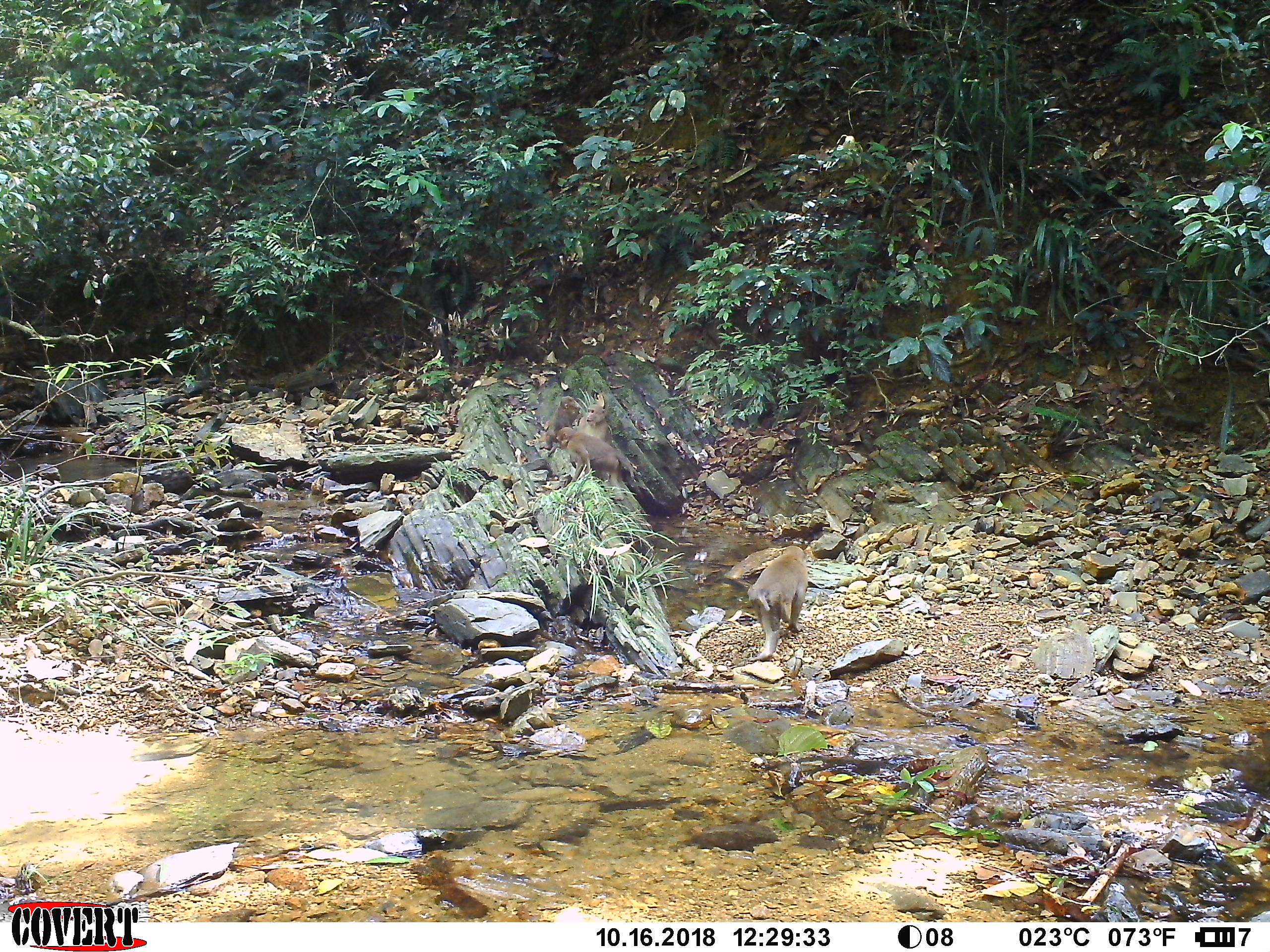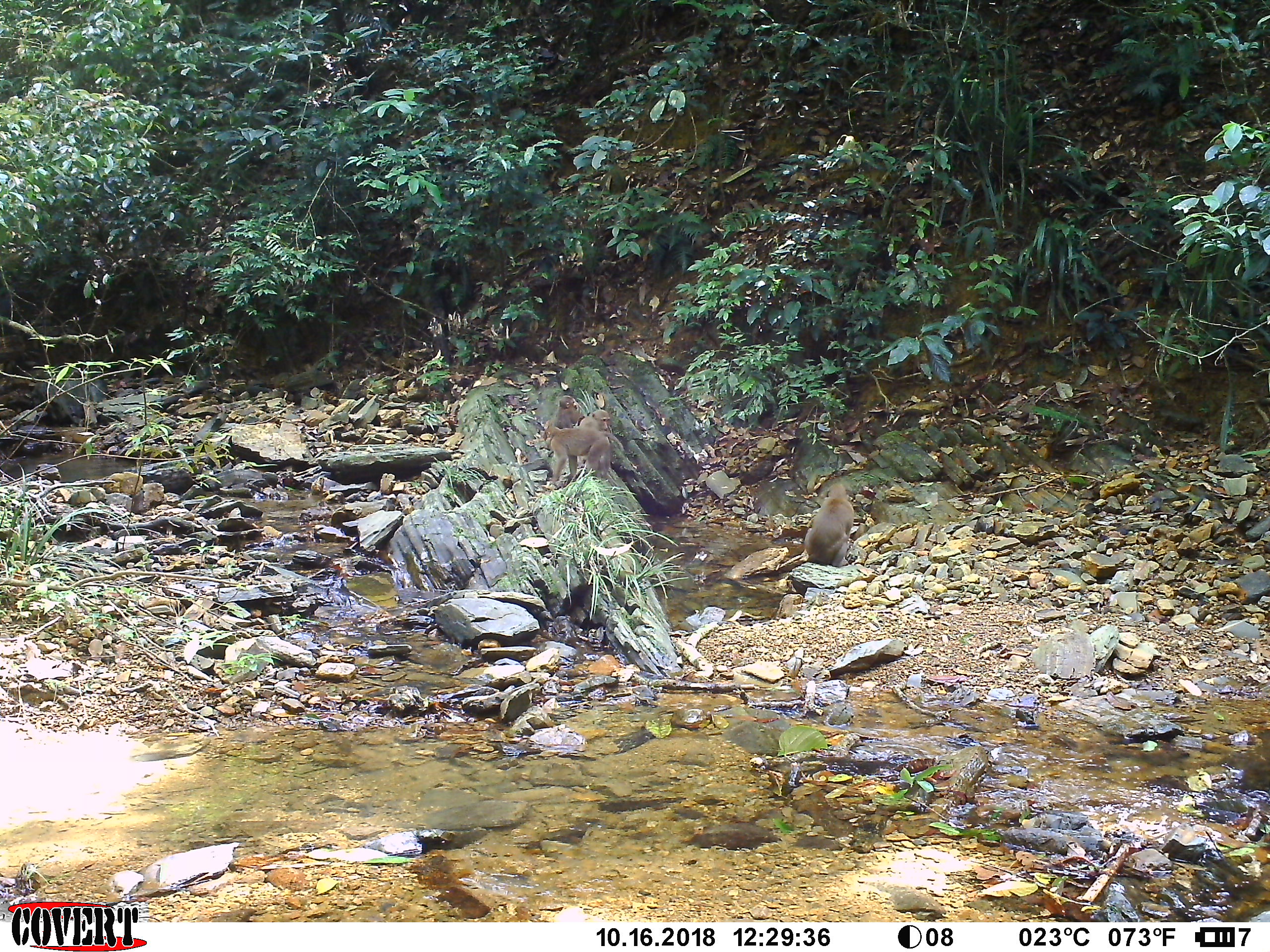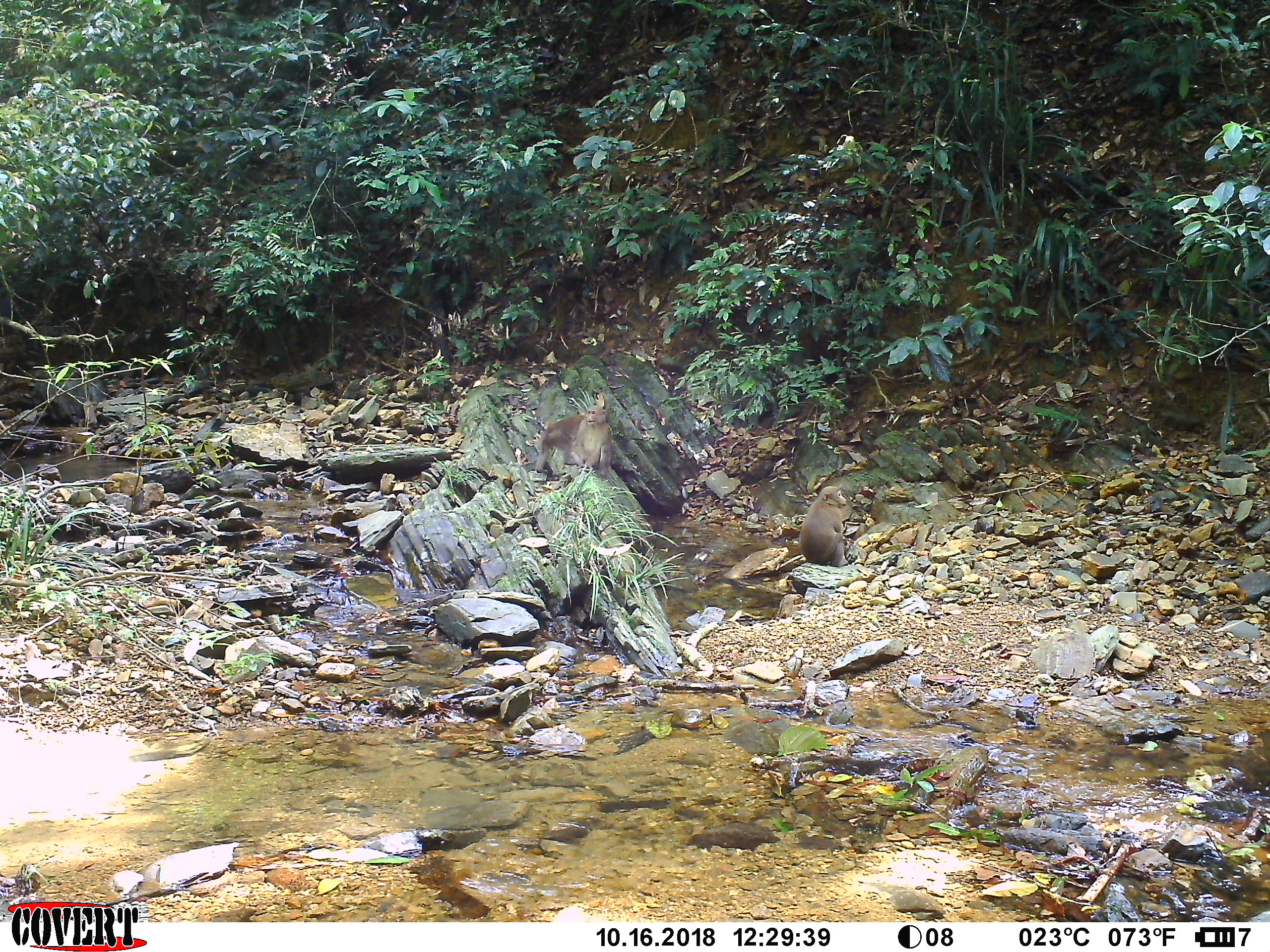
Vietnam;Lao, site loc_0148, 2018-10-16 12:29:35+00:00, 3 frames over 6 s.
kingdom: Animalia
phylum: Chordata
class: Mammalia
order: Primates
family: Cercopithecidae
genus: Macaca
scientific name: Macaca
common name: macaques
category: assam or rhesus macaque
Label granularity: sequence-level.